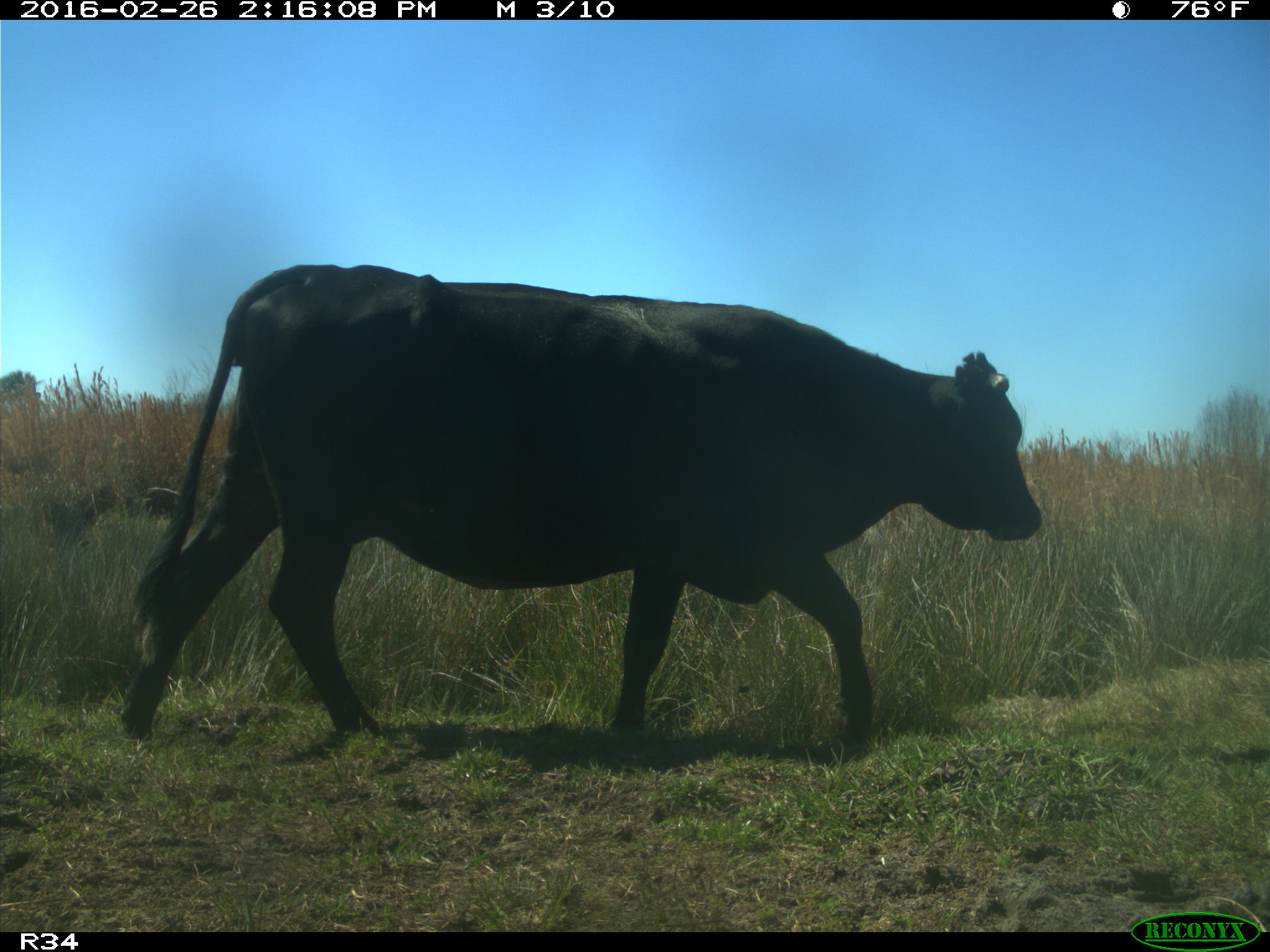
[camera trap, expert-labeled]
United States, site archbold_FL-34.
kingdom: Animalia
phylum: Chordata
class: Mammalia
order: Artiodactyla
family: Bovidae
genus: Bos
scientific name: Bos taurus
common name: domestic cow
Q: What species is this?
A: Bos taurus (domestic cow).